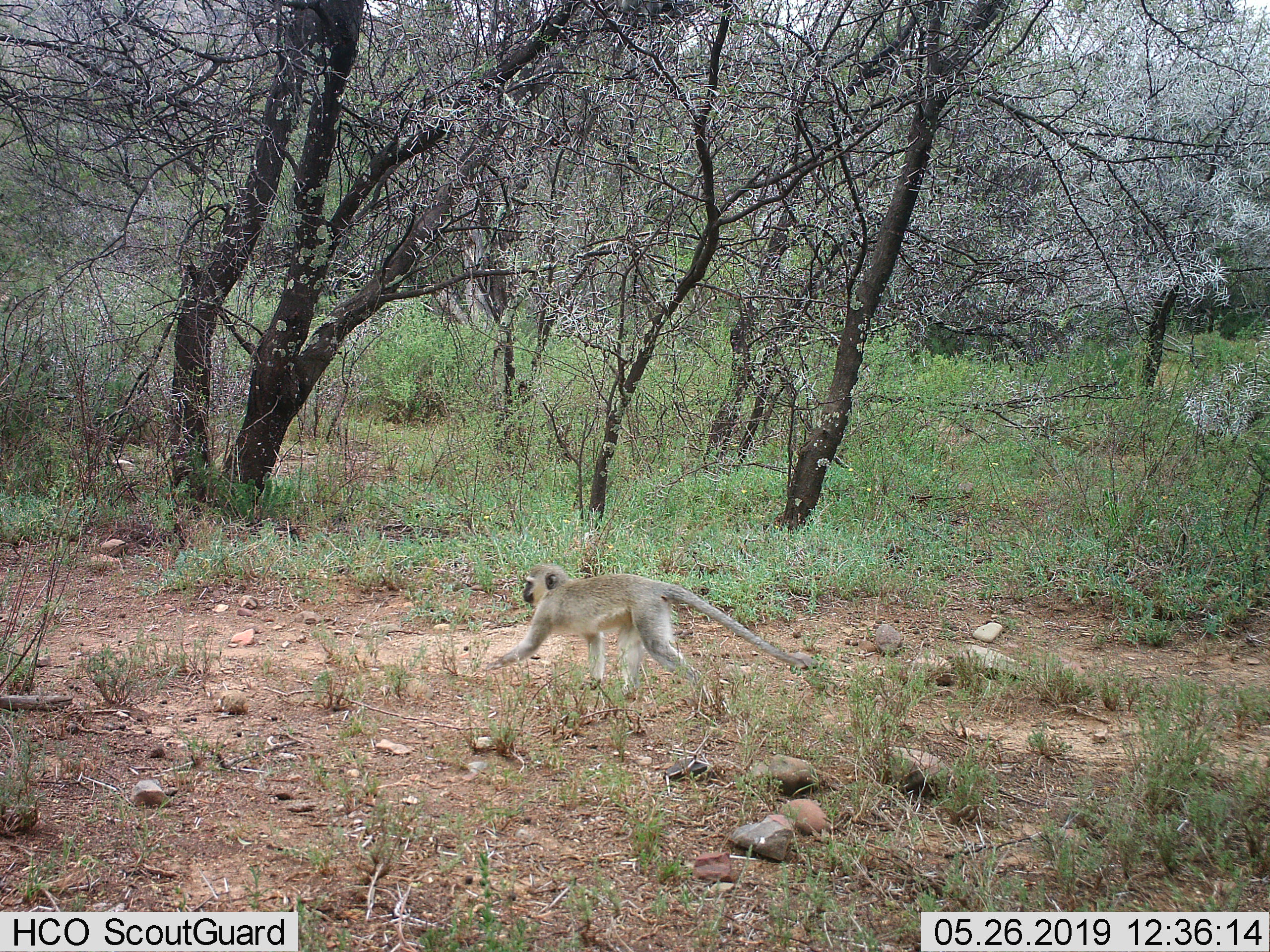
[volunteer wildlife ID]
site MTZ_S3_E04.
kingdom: Animalia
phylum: Chordata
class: Mammalia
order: Primates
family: Cercopithecidae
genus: Chlorocebus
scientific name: Chlorocebus pygerythrus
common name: vervet monkey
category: monkeyvervet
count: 1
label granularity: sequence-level